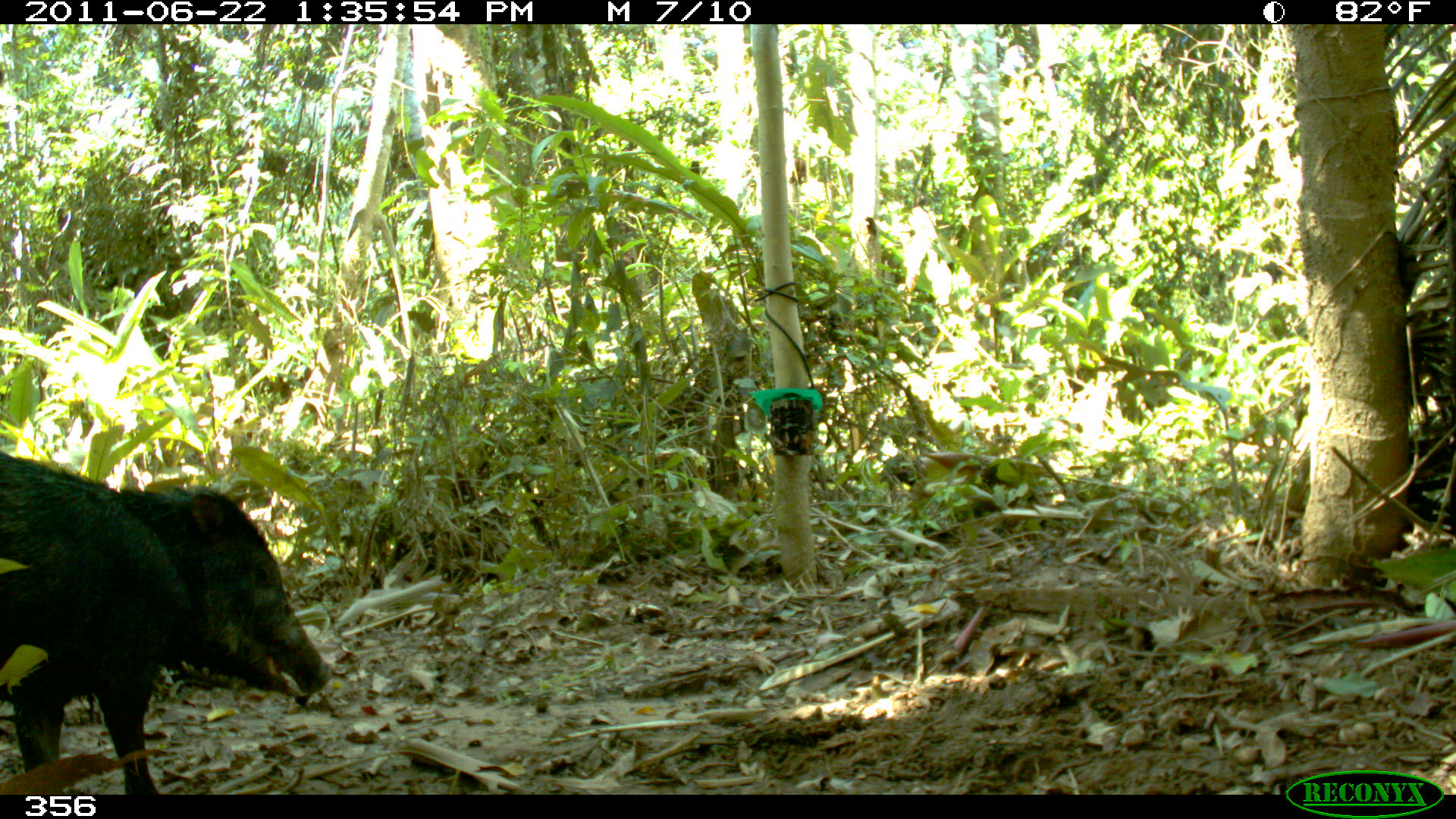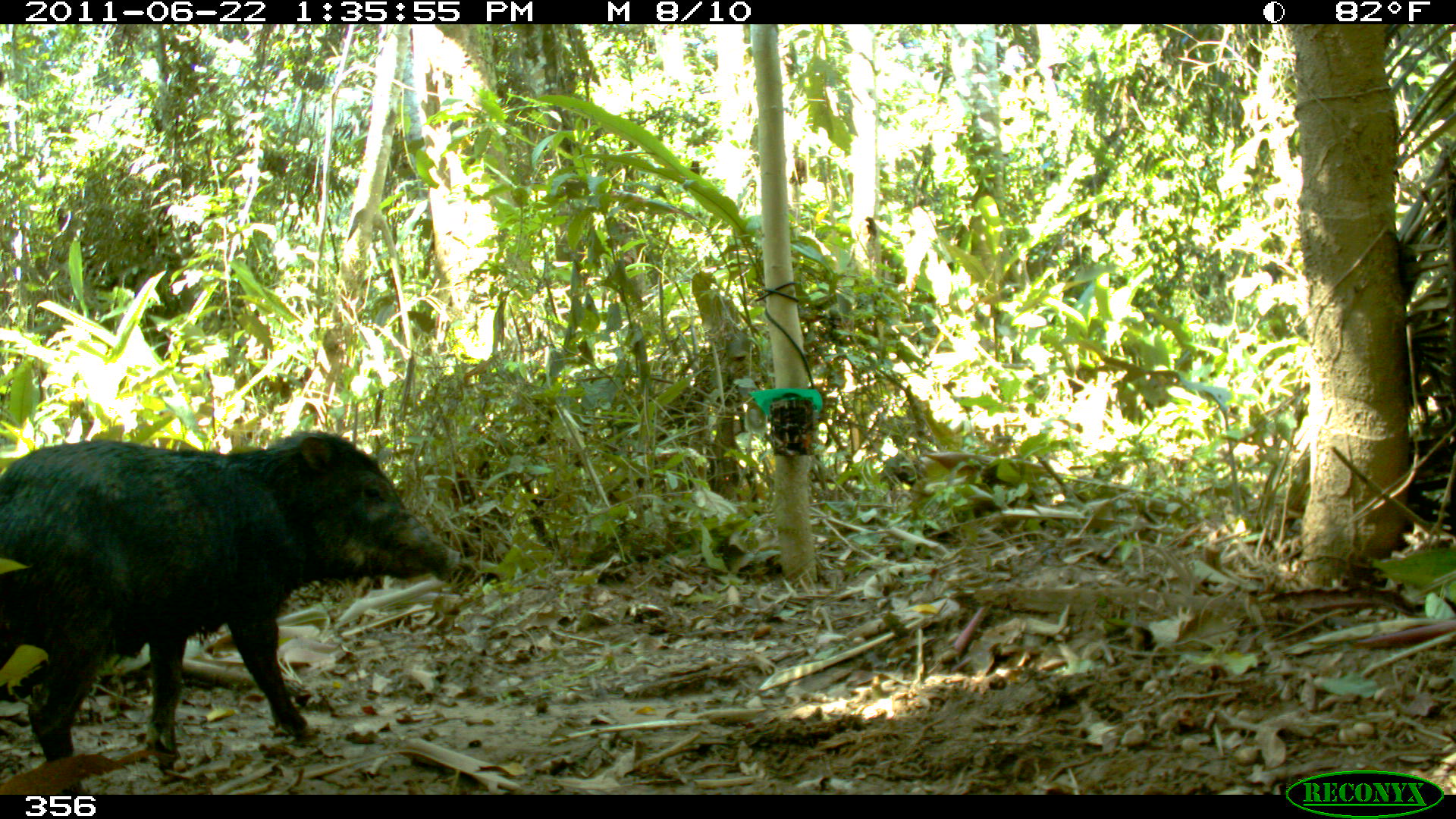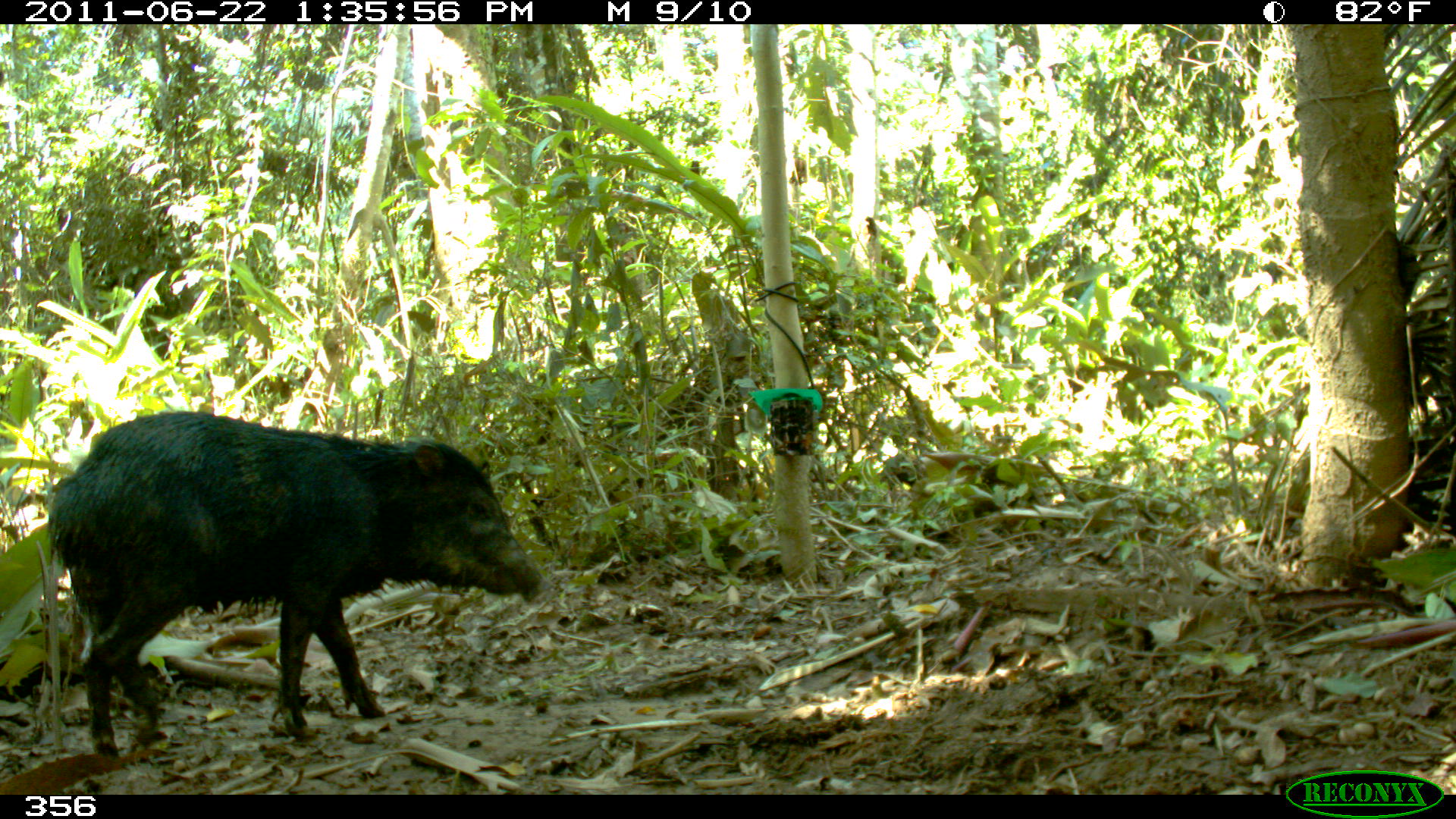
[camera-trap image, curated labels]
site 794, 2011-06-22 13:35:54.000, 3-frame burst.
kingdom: Animalia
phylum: Chordata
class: Mammalia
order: Artiodactyla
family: Tayassuidae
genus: Tayassu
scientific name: Tayassu pecari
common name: white-lipped peccary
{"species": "Tayassu pecari (white-lipped peccary)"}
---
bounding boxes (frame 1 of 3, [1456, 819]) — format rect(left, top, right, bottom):
tayassu pecari: rect(0, 453, 329, 794)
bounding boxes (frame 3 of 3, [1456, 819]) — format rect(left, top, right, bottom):
tayassu pecari: rect(47, 410, 545, 755)